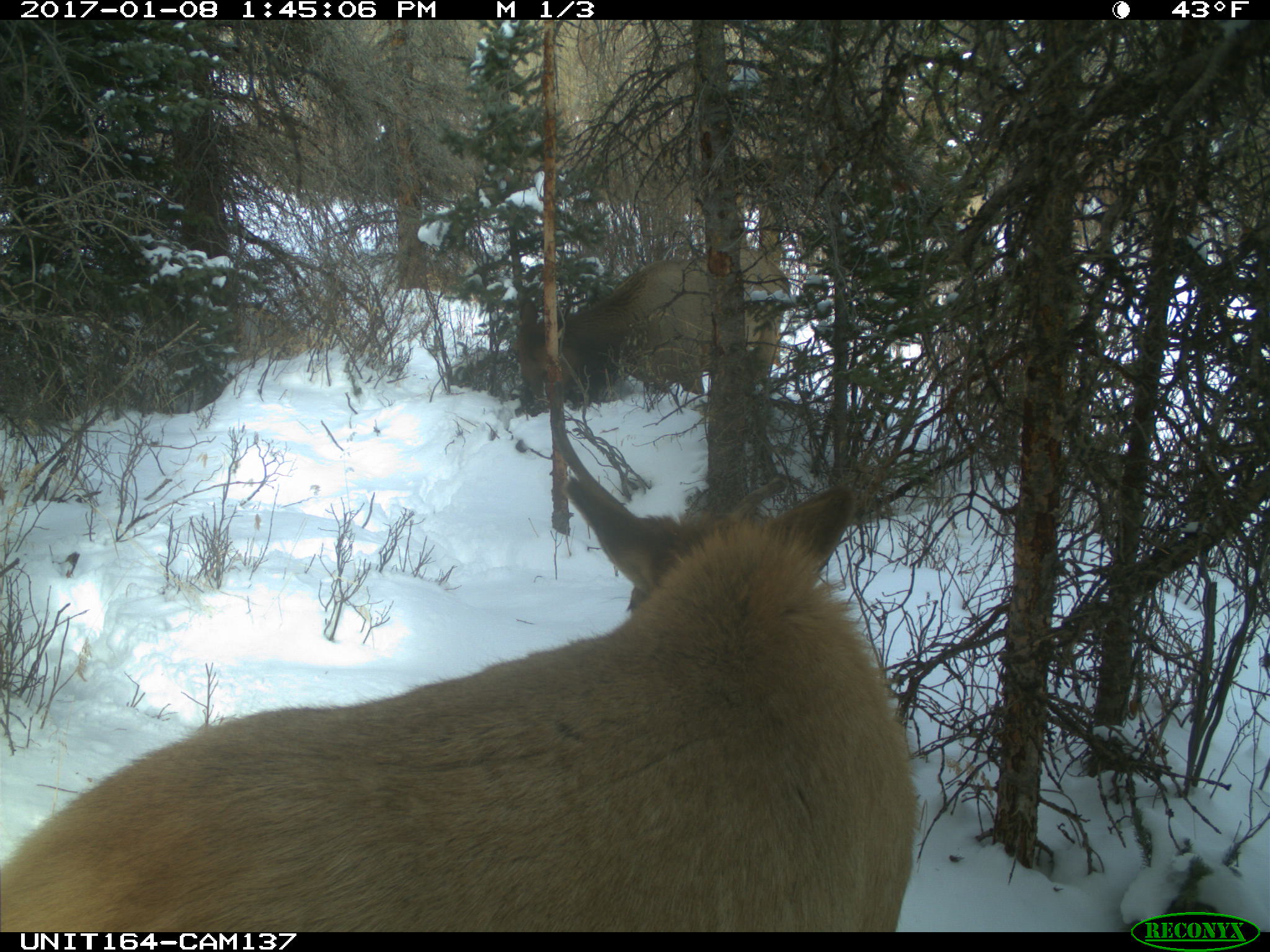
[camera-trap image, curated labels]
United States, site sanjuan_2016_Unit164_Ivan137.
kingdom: Animalia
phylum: Chordata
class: Mammalia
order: Artiodactyla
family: Cervidae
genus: Cervus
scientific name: Cervus elaphus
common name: red deer